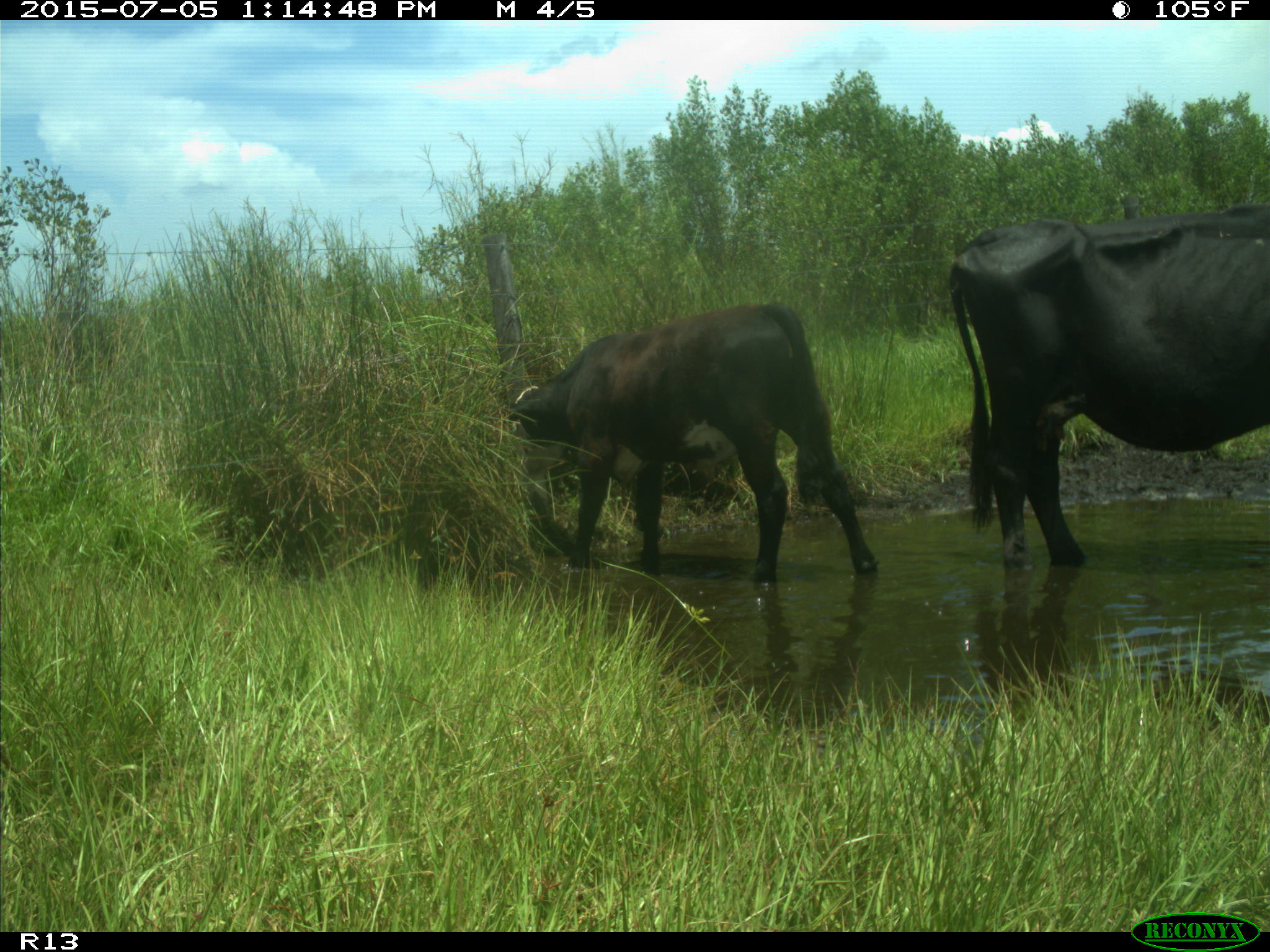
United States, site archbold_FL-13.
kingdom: Animalia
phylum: Chordata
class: Mammalia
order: Artiodactyla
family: Bovidae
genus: Bos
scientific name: Bos taurus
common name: domestic cow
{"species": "Bos taurus (domestic cow)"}